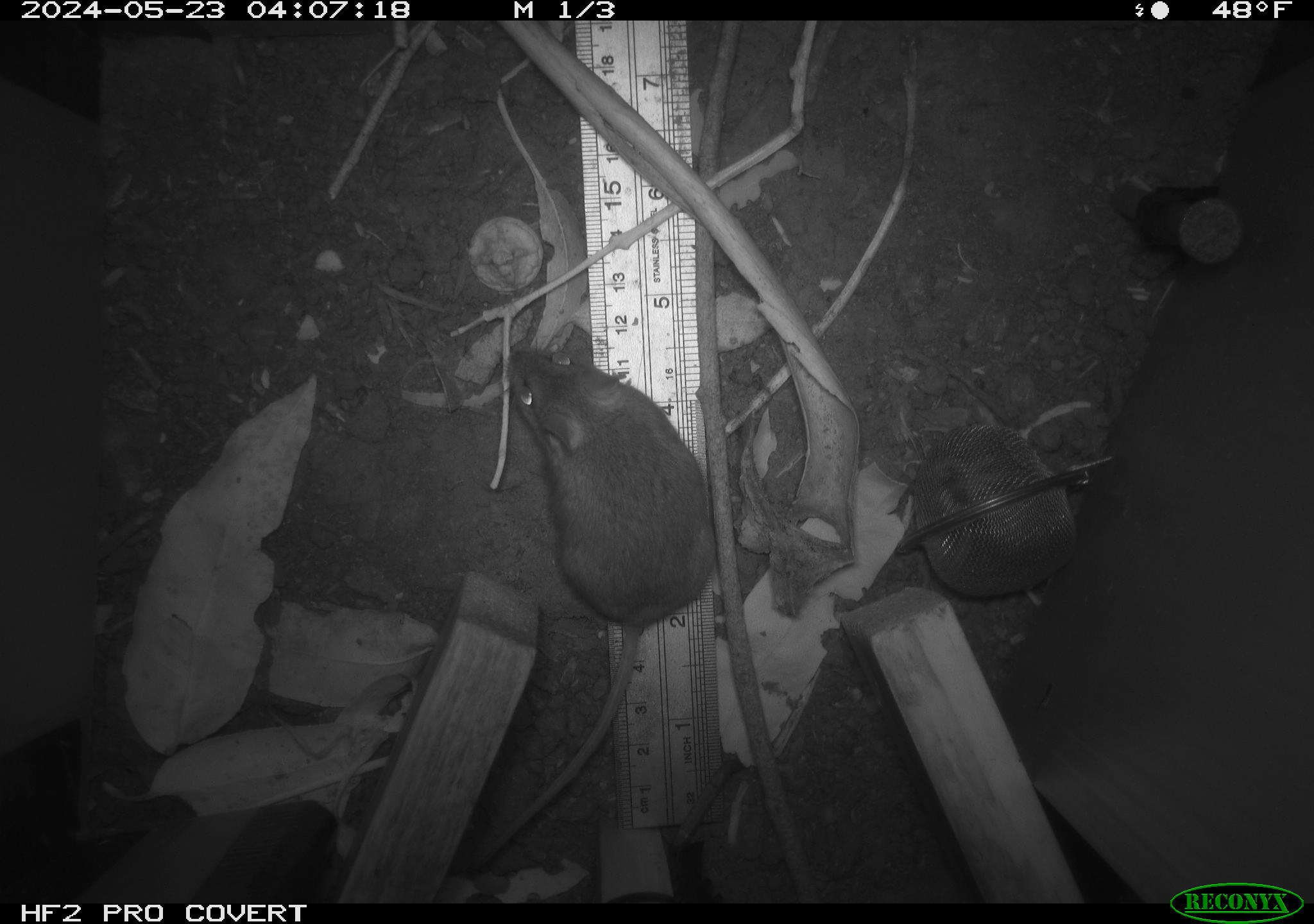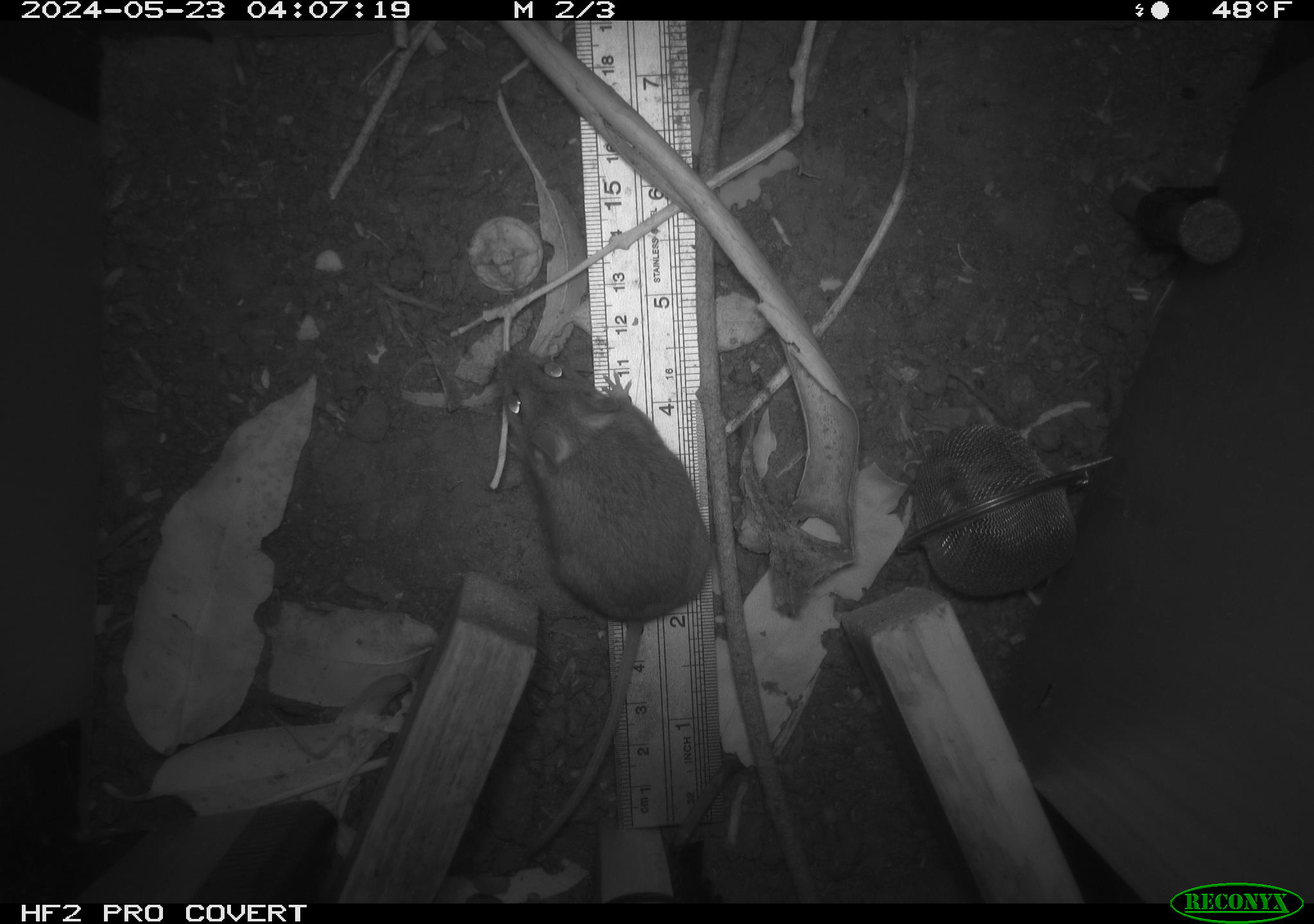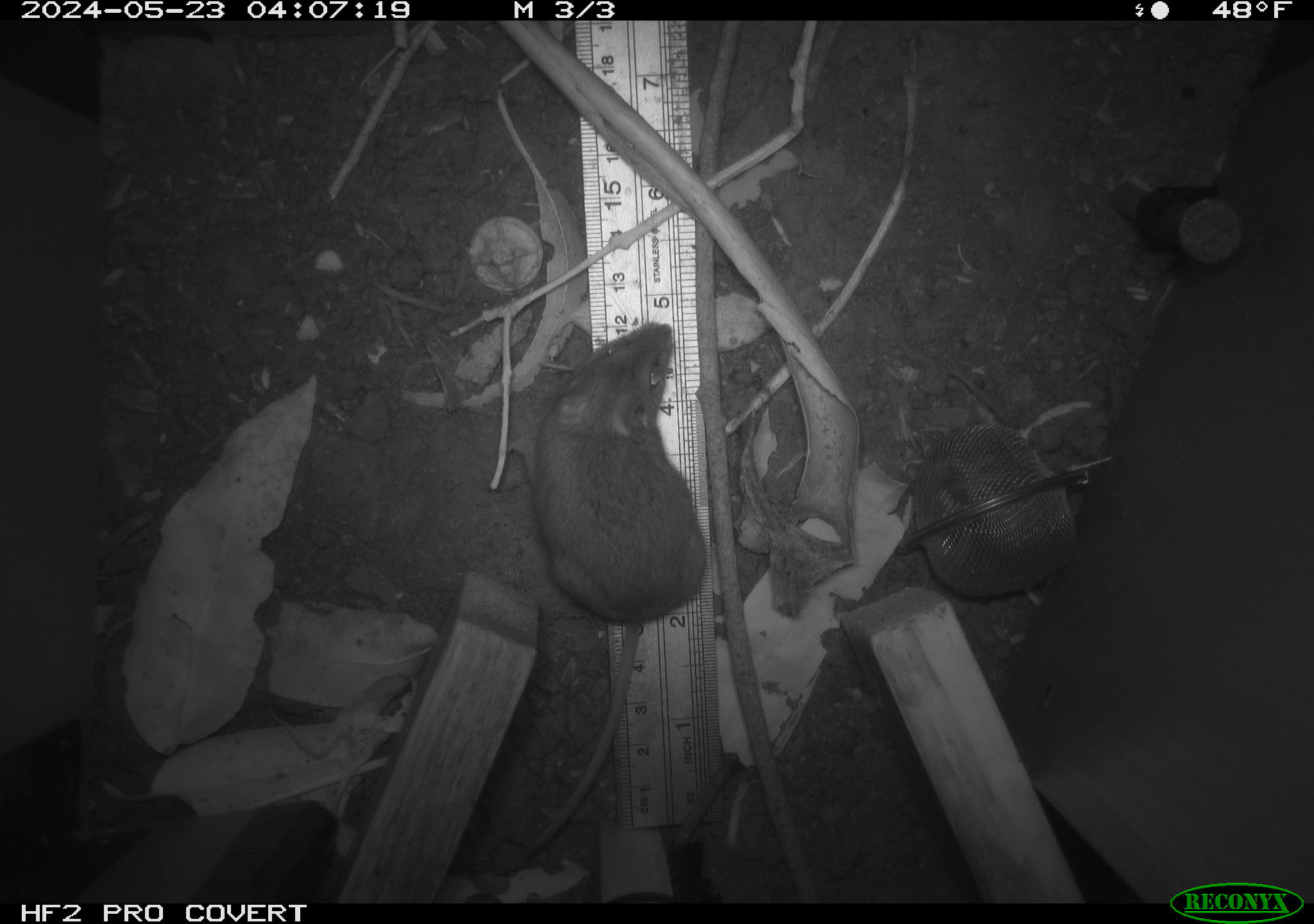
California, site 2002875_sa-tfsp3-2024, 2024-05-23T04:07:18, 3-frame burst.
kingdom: Animalia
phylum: Chordata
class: Mammalia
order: Rodentia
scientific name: Rodentia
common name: mouse species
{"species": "mouse species (Rodentia)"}